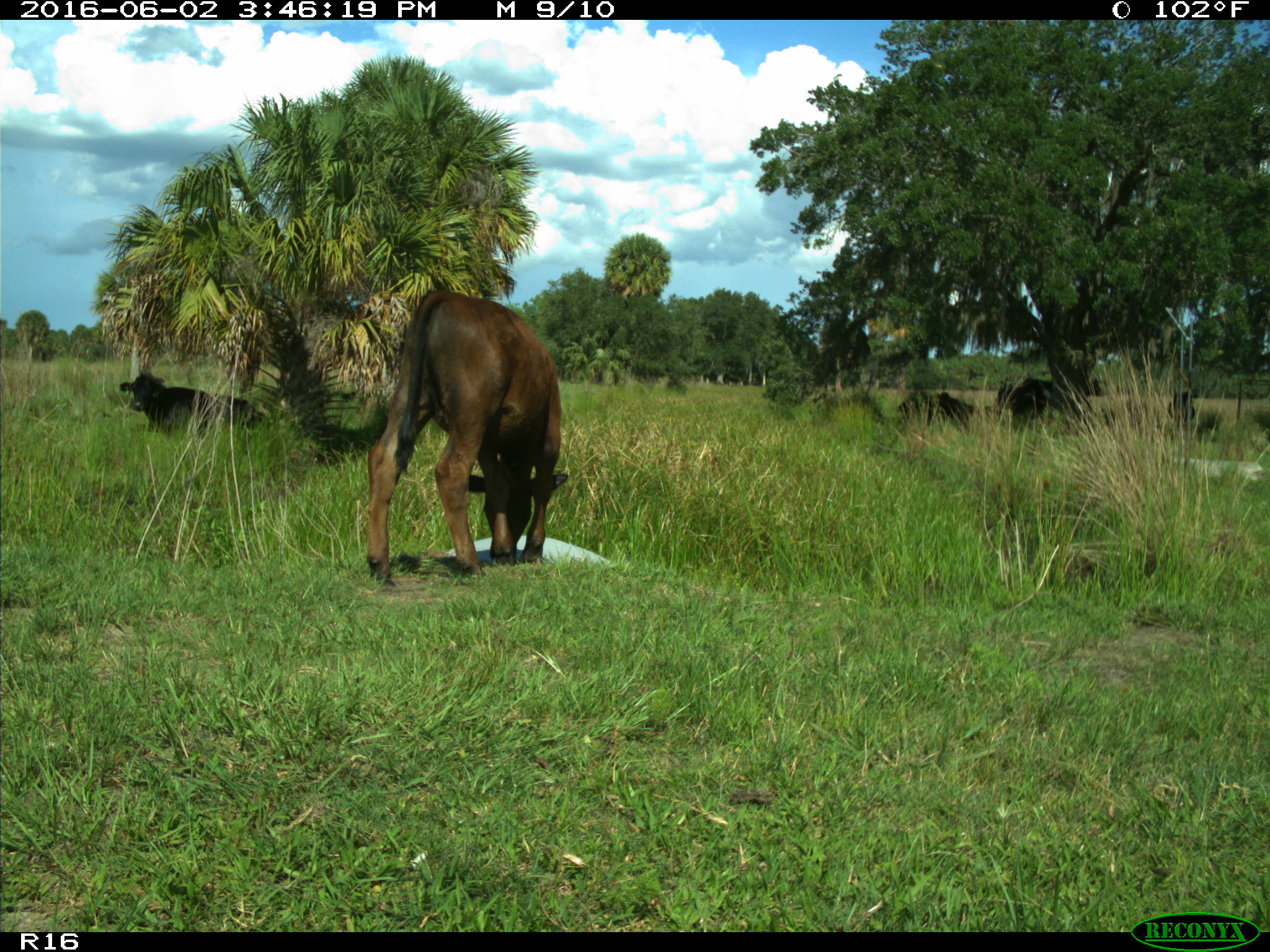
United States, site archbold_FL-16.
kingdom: Animalia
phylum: Chordata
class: Mammalia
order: Artiodactyla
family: Bovidae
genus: Bos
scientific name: Bos taurus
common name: domestic cow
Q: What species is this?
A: Bos taurus (domestic cow).